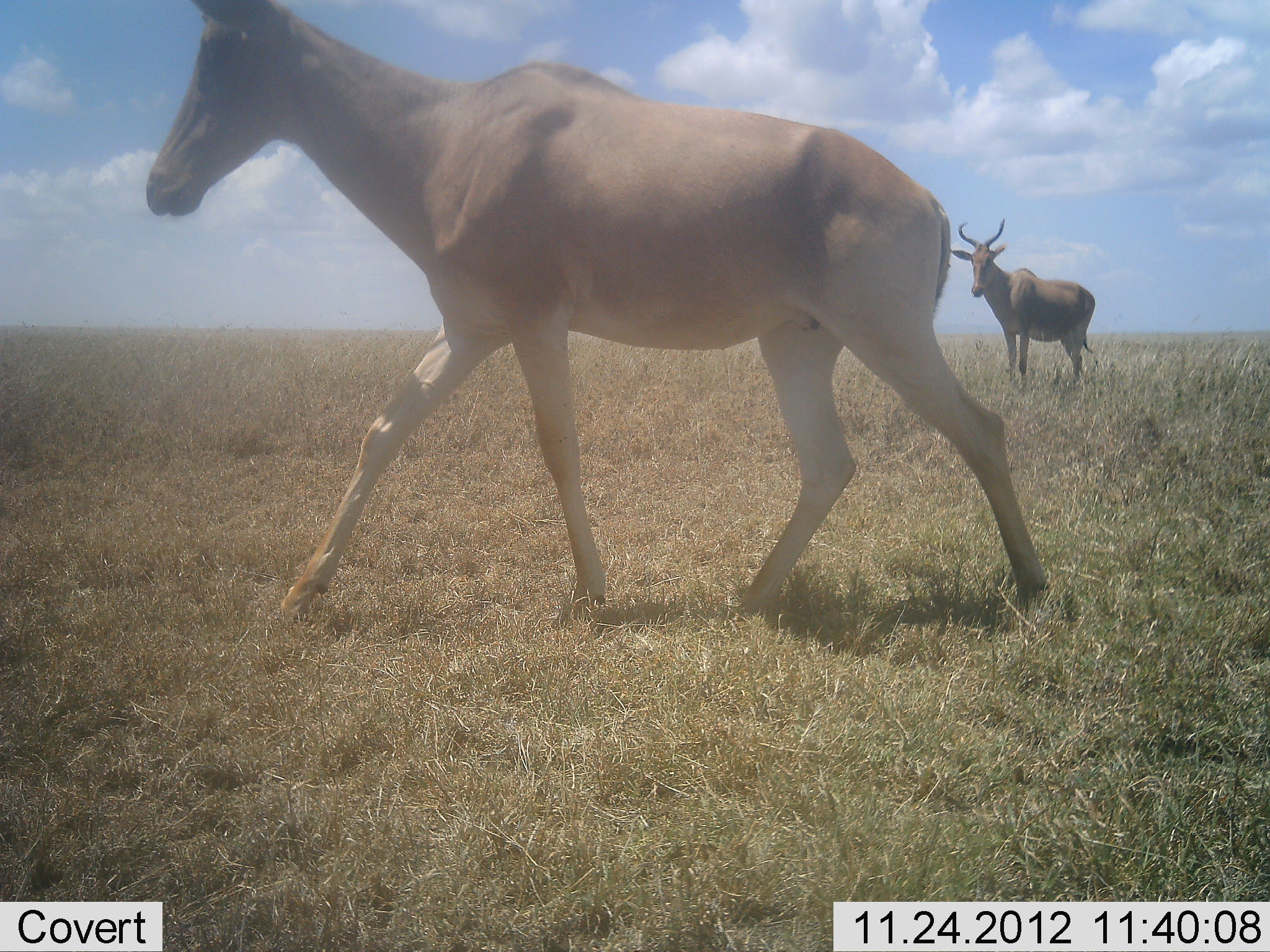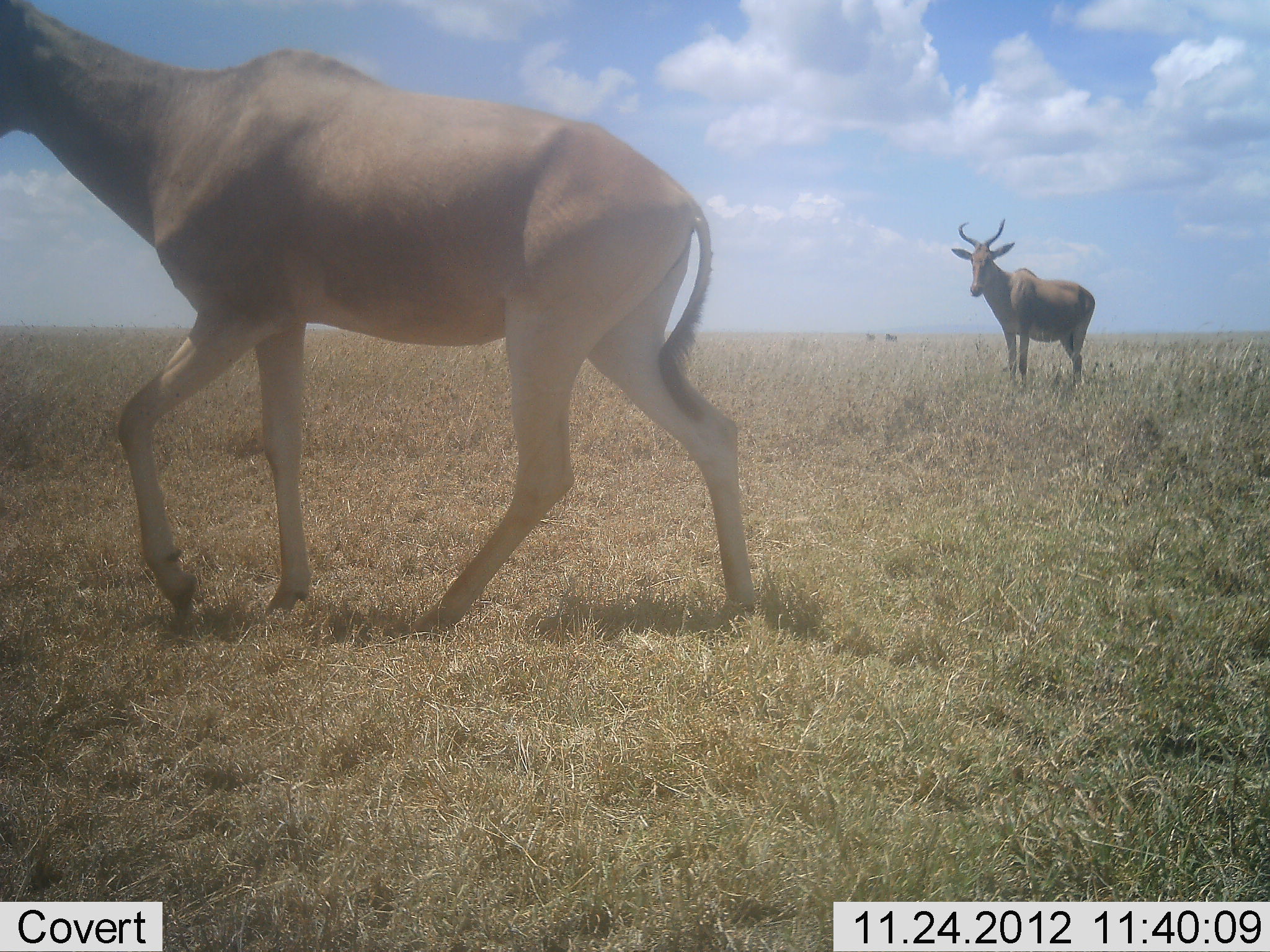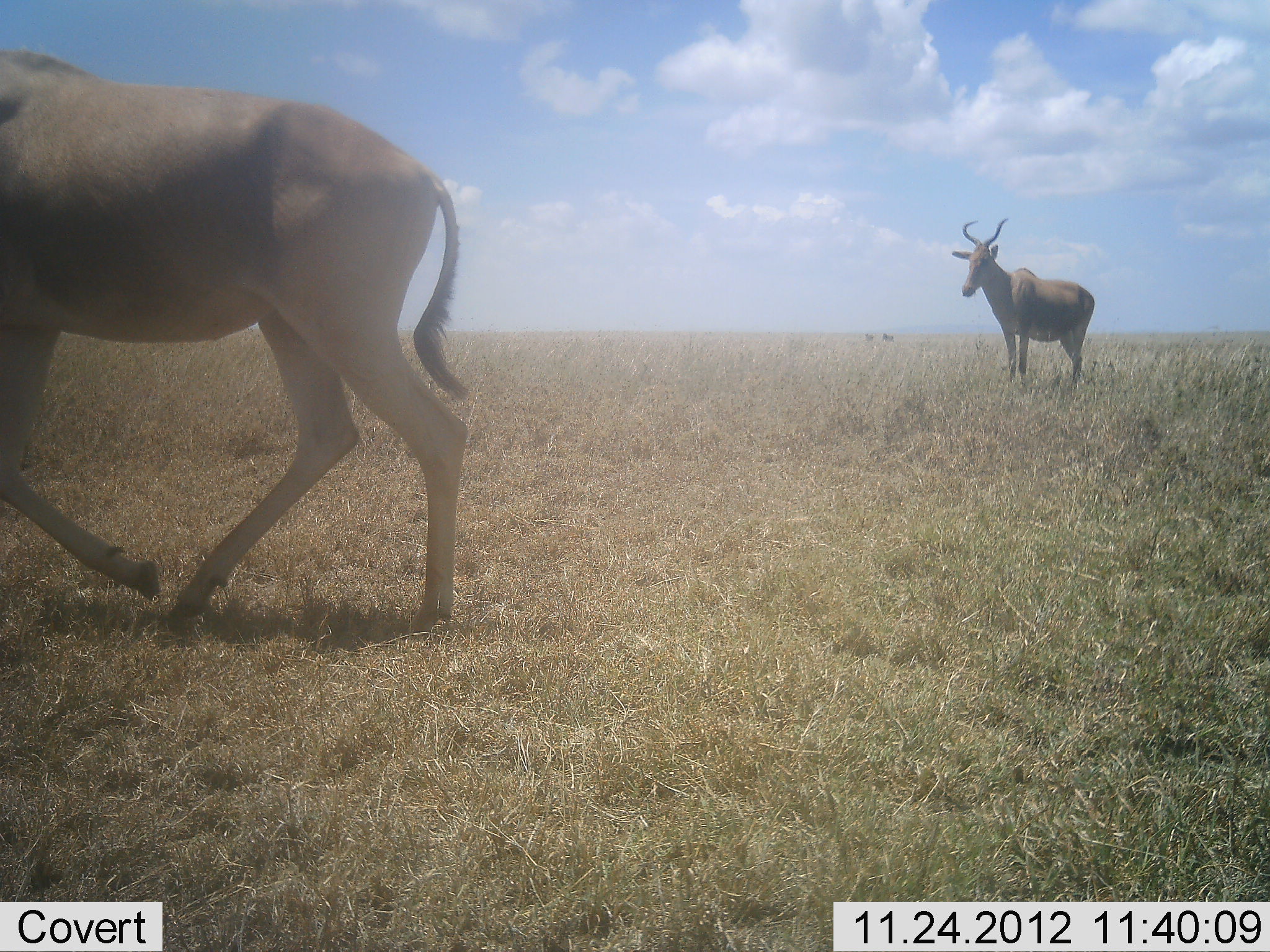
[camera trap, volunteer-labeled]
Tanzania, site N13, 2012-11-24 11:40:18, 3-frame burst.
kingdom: Animalia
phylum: Chordata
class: Mammalia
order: Artiodactyla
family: Bovidae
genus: Alcelaphus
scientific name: Alcelaphus buselaphus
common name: hartebeest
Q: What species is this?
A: Hartebeest (Alcelaphus buselaphus).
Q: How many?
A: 2.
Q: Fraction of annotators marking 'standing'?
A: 86%.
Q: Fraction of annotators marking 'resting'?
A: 7%.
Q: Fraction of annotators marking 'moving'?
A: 86%.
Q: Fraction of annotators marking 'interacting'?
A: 0%.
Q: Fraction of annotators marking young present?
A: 0%.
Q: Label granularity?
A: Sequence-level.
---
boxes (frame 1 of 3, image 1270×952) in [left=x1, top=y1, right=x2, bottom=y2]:
animal: [left=144, top=0, right=1053, bottom=629]; [left=950, top=219, right=1096, bottom=386]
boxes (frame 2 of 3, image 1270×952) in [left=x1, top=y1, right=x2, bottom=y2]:
animal: [left=0, top=0, right=757, bottom=638]; [left=950, top=218, right=1096, bottom=388]; [left=885, top=333, right=898, bottom=342]; [left=865, top=332, right=875, bottom=340]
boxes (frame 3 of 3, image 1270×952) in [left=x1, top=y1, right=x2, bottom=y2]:
animal: [left=0, top=47, right=470, bottom=639]; [left=950, top=218, right=1096, bottom=389]; [left=881, top=333, right=894, bottom=343]; [left=864, top=332, right=874, bottom=341]